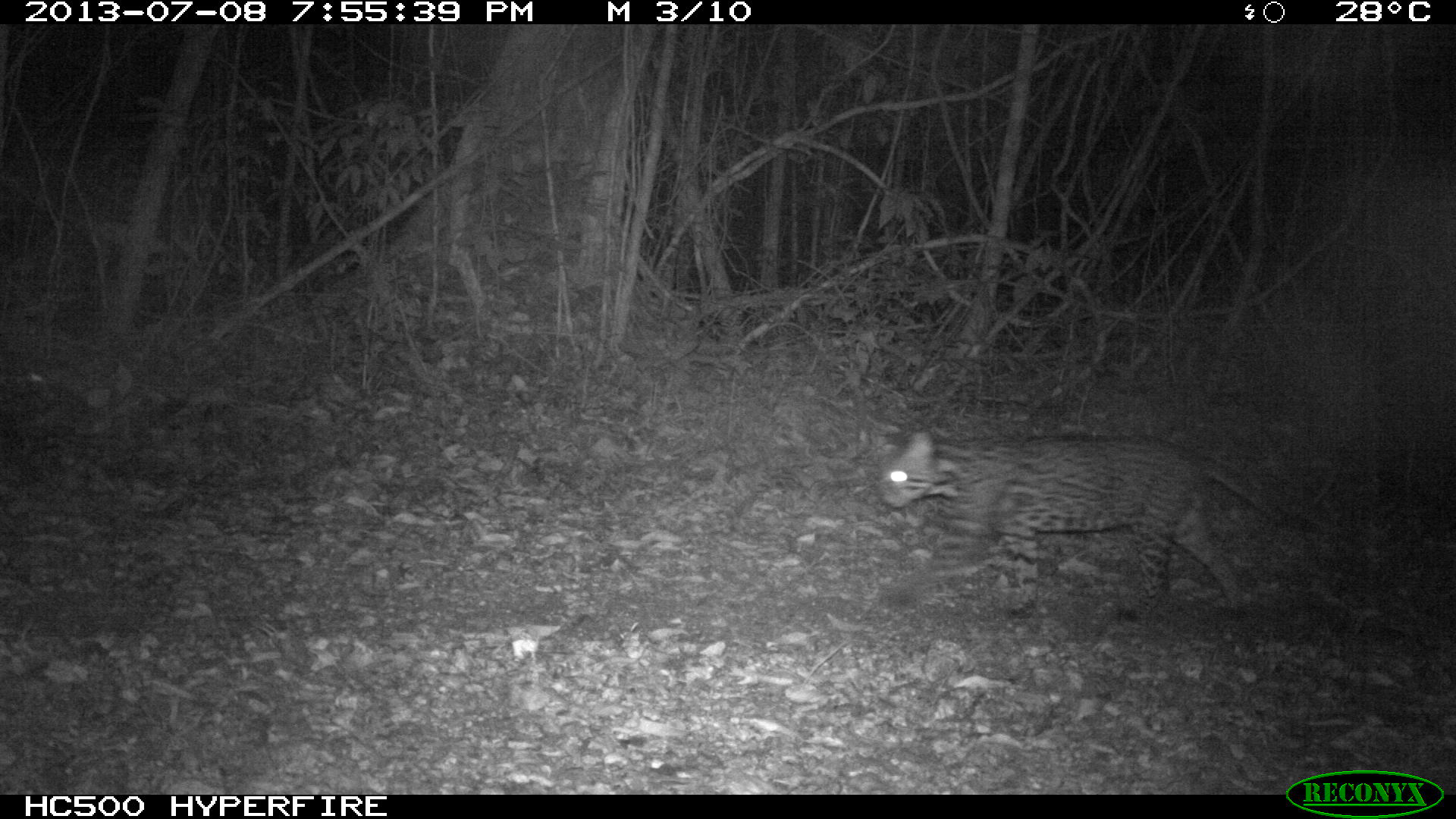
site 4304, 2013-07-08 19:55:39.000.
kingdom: Animalia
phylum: Chordata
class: Mammalia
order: Carnivora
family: Felidae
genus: Leopardus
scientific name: Leopardus pardalis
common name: ocelot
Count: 1.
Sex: male.